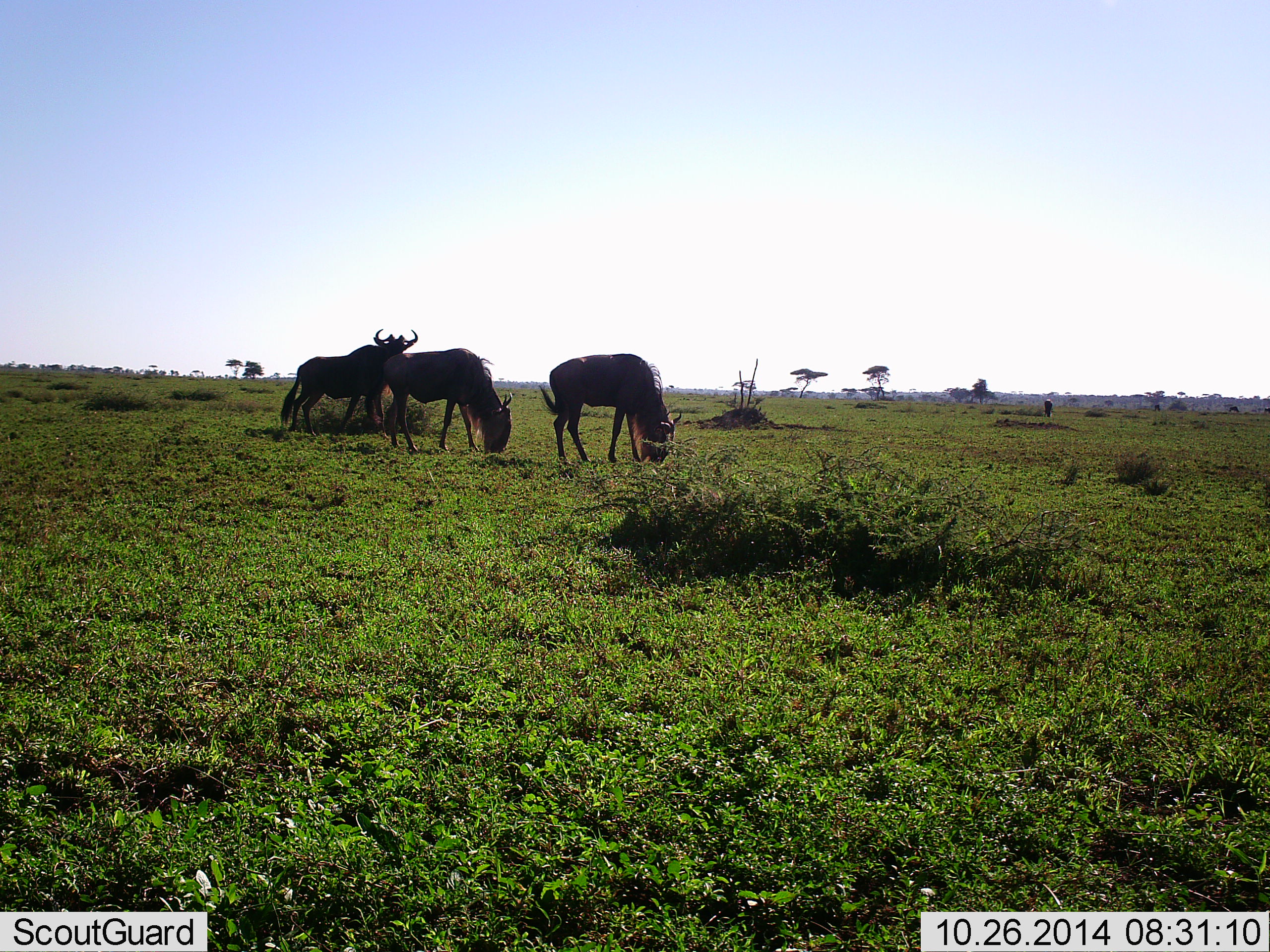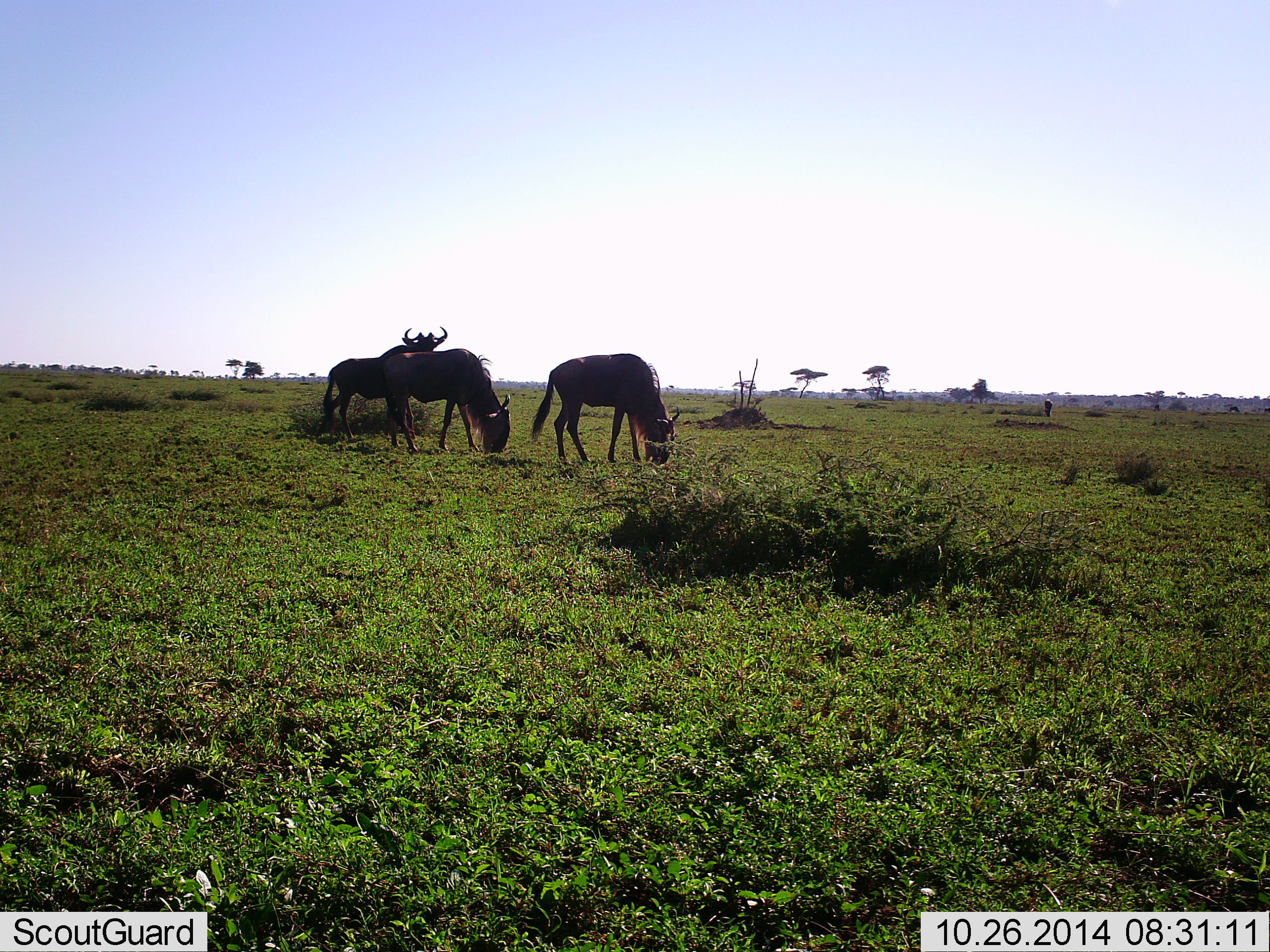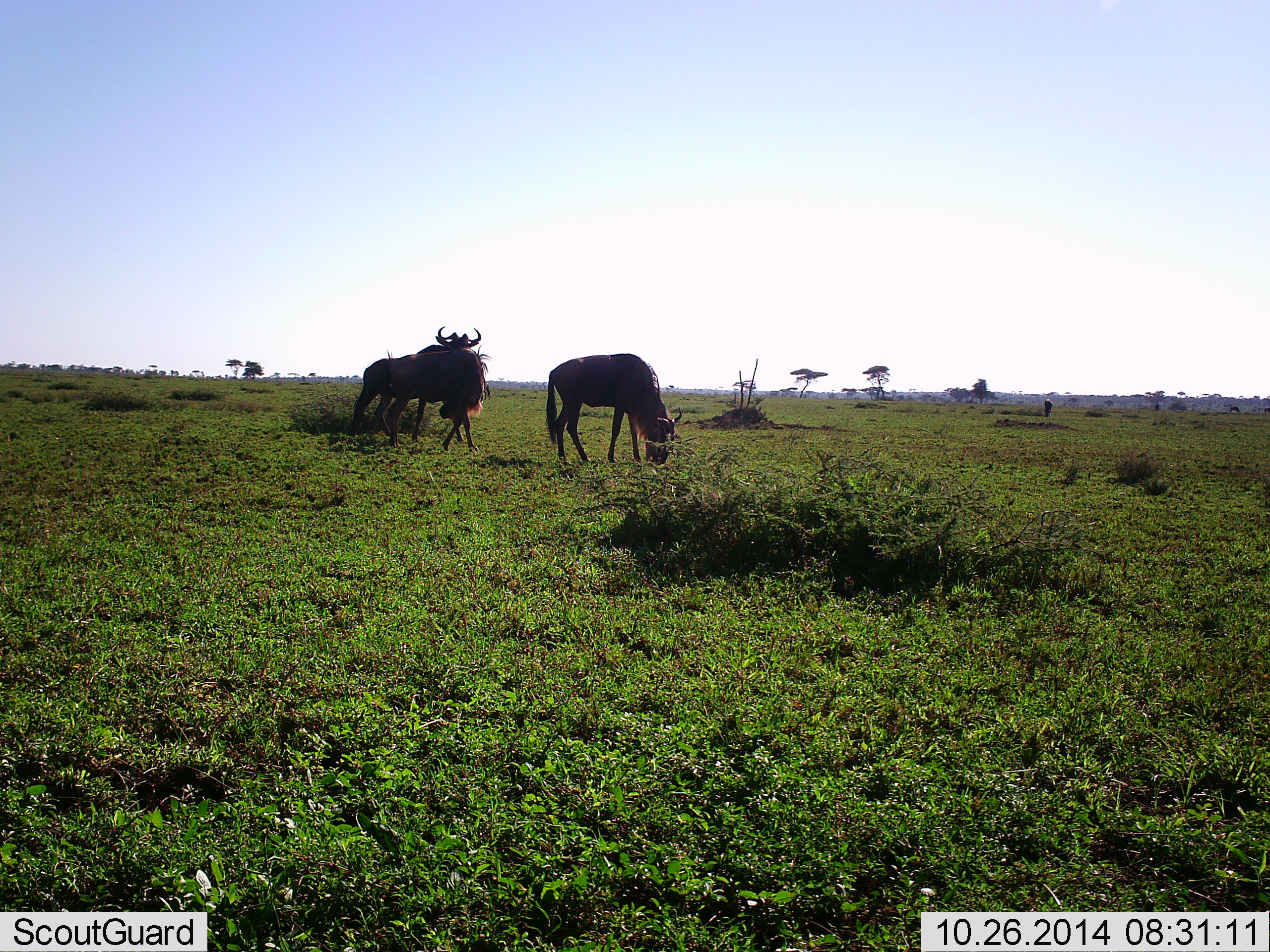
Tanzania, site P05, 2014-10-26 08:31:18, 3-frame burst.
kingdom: Animalia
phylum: Chordata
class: Mammalia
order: Artiodactyla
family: Bovidae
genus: Connochaetes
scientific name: Connochaetes taurinus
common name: blue wildebeest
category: wildebeest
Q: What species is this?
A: Wildebeest (blue wildebeest) (Connochaetes taurinus).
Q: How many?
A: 3.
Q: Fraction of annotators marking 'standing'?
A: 50%.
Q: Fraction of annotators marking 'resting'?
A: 0%.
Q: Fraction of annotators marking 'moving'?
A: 50%.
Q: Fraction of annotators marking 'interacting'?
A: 0%.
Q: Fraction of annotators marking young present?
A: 0%.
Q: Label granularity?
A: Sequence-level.